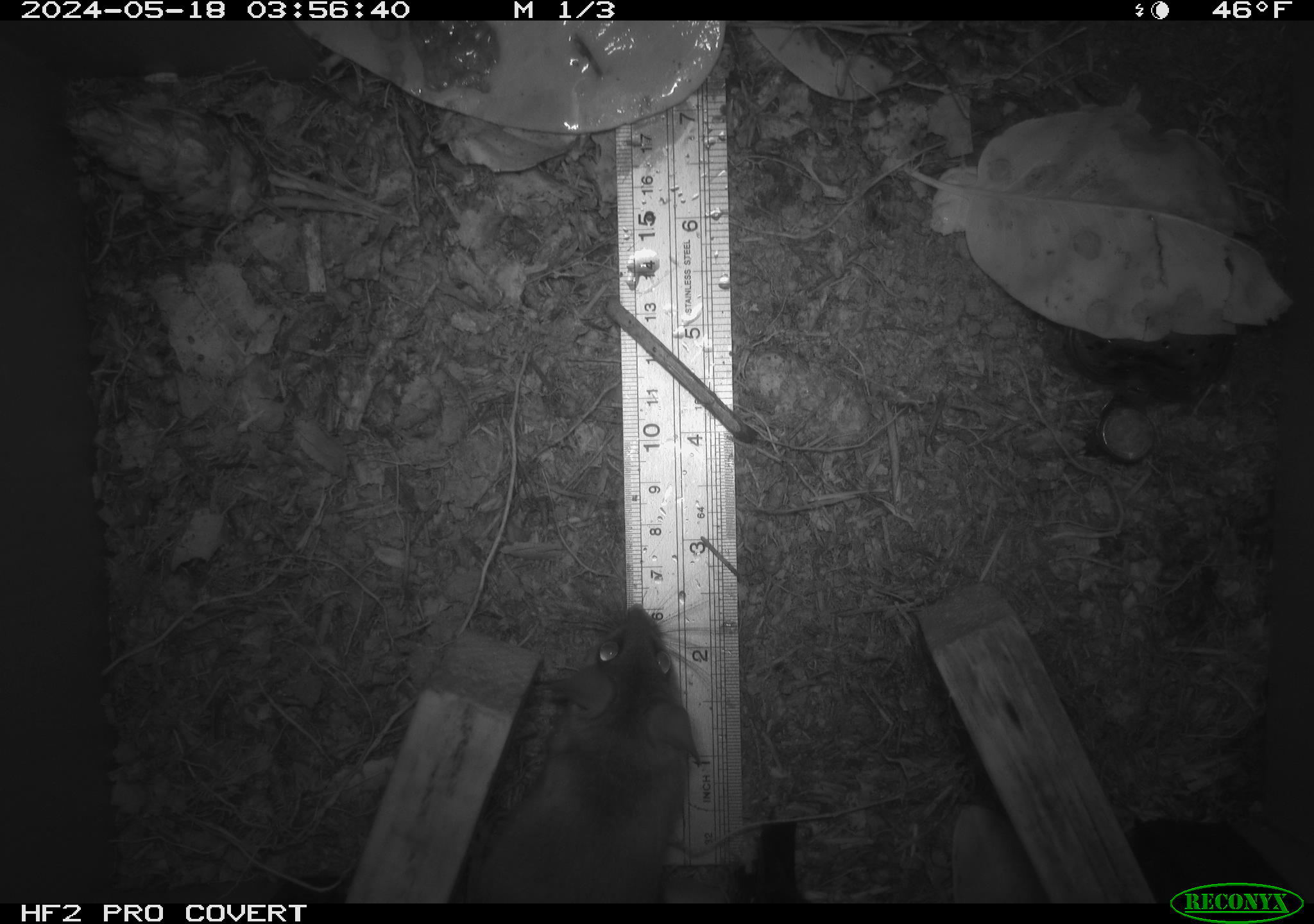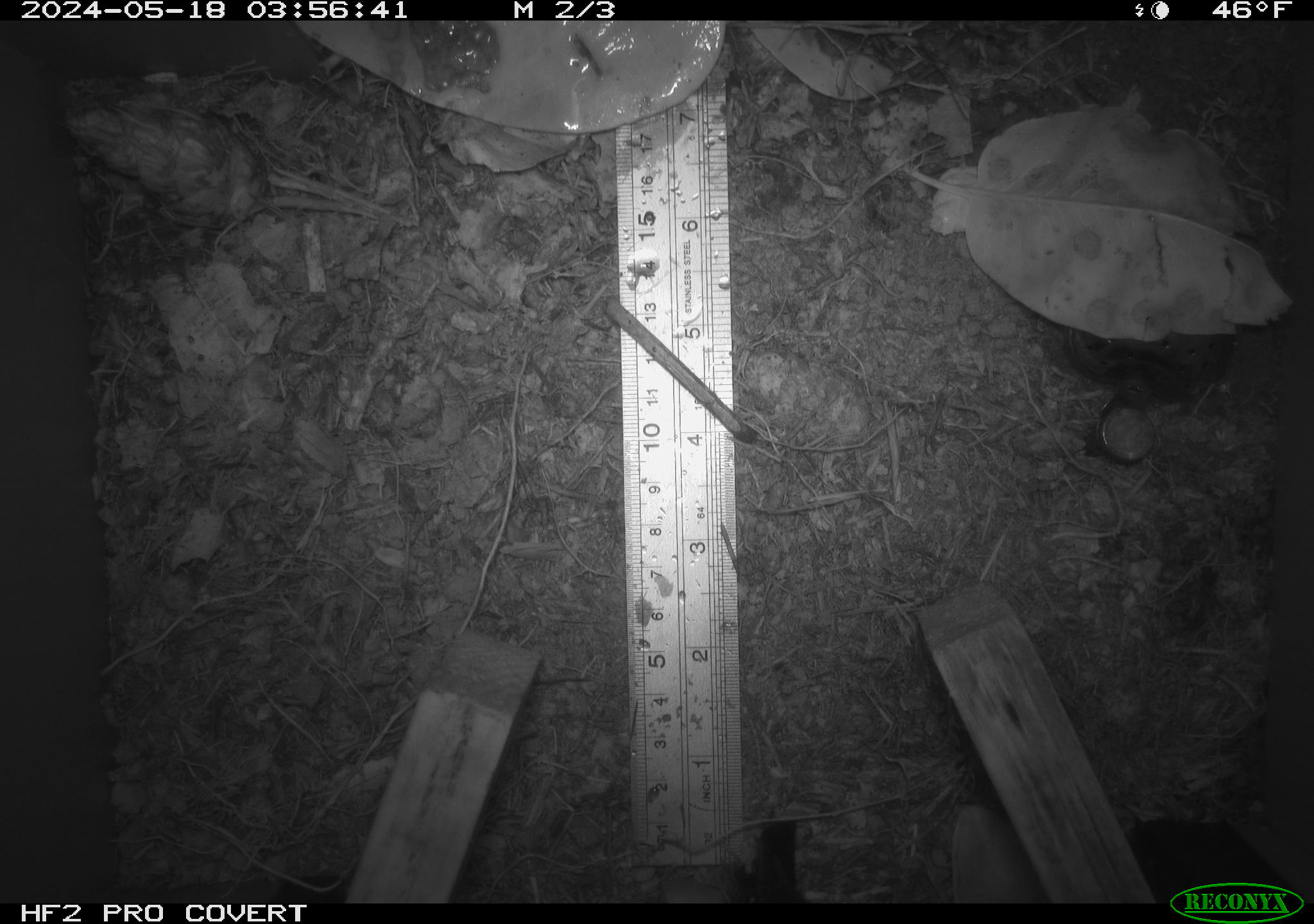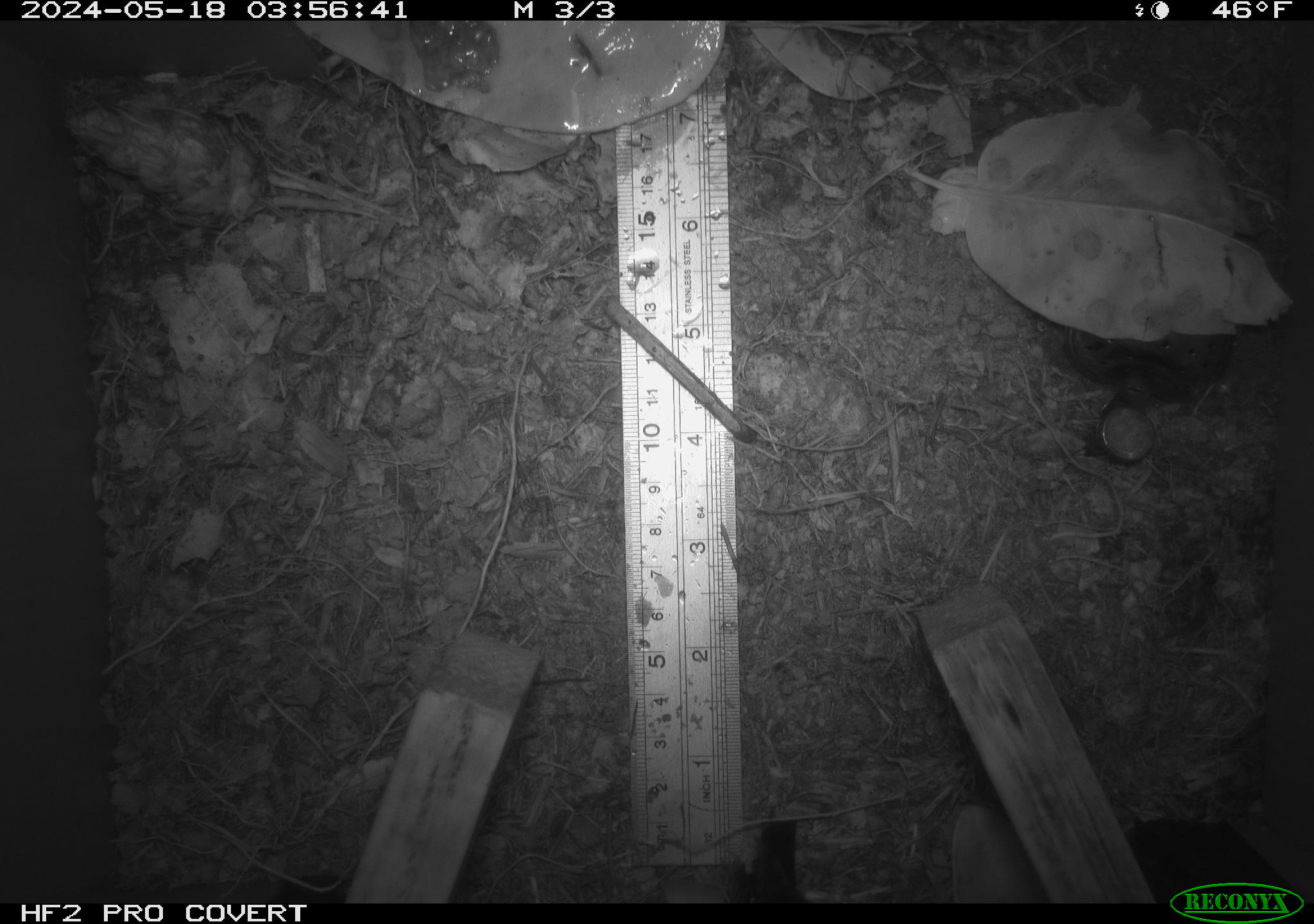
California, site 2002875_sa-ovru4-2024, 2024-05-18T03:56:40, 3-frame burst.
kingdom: Animalia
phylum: Chordata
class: Mammalia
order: Rodentia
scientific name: Rodentia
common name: mouse species